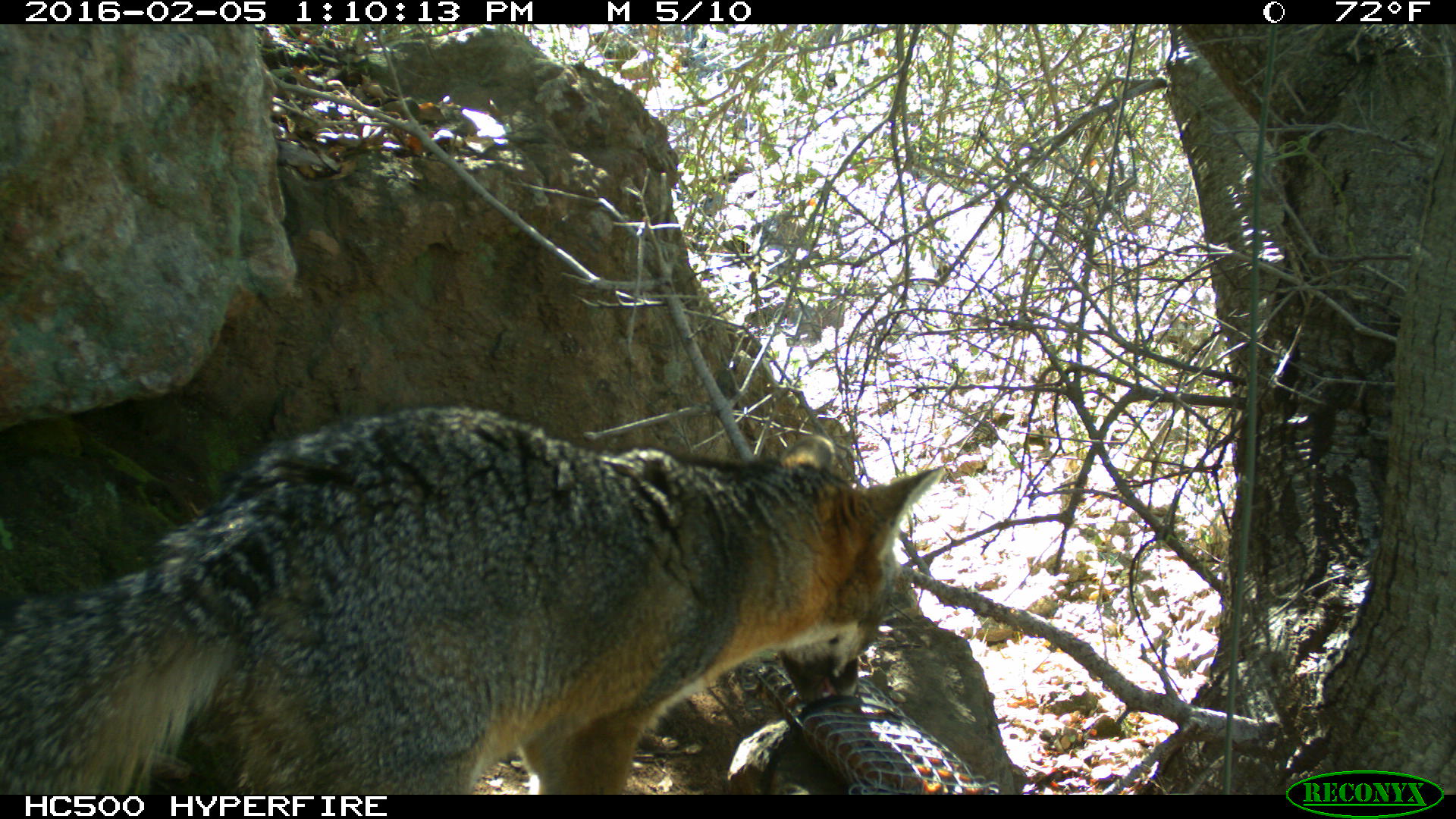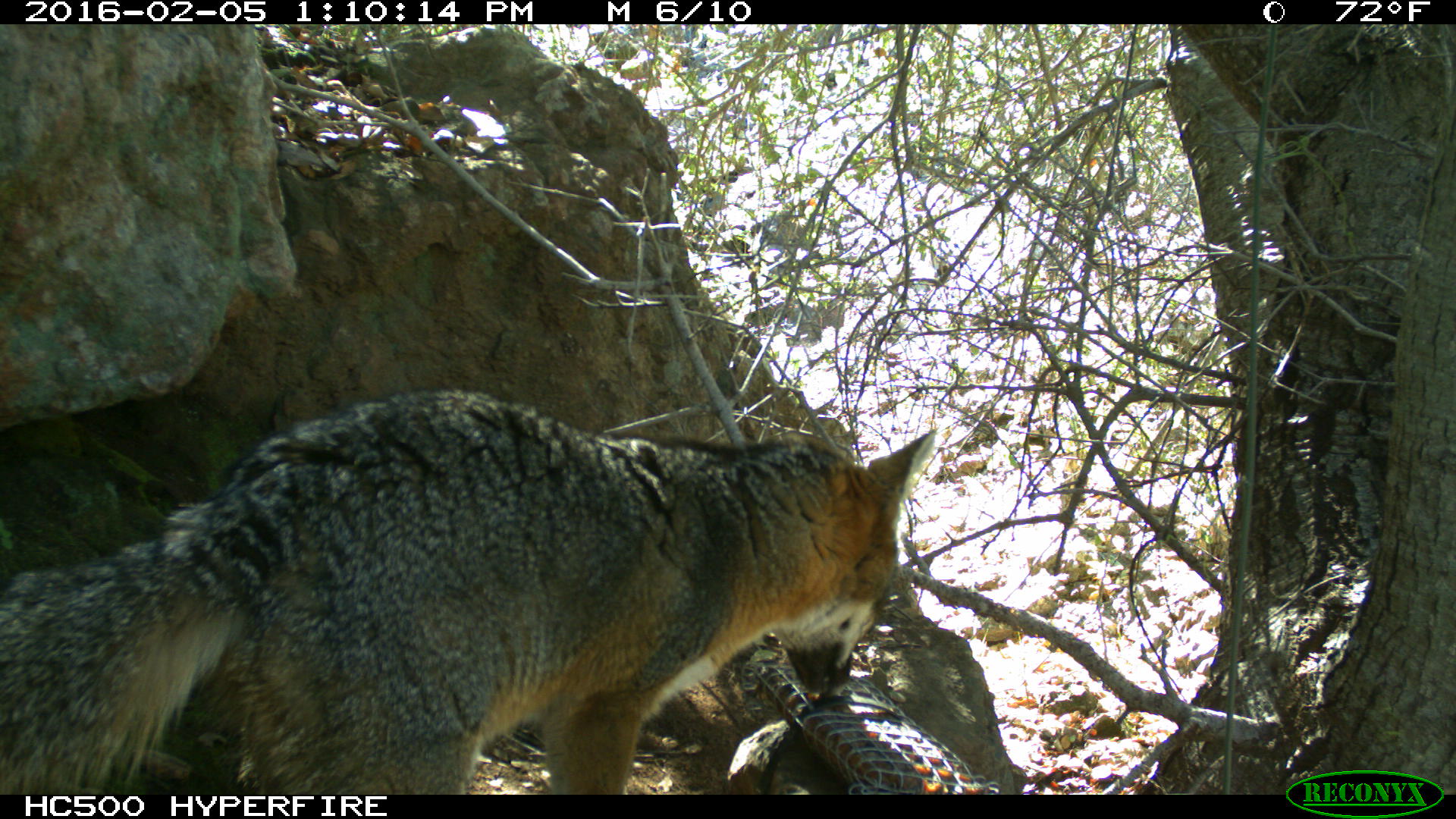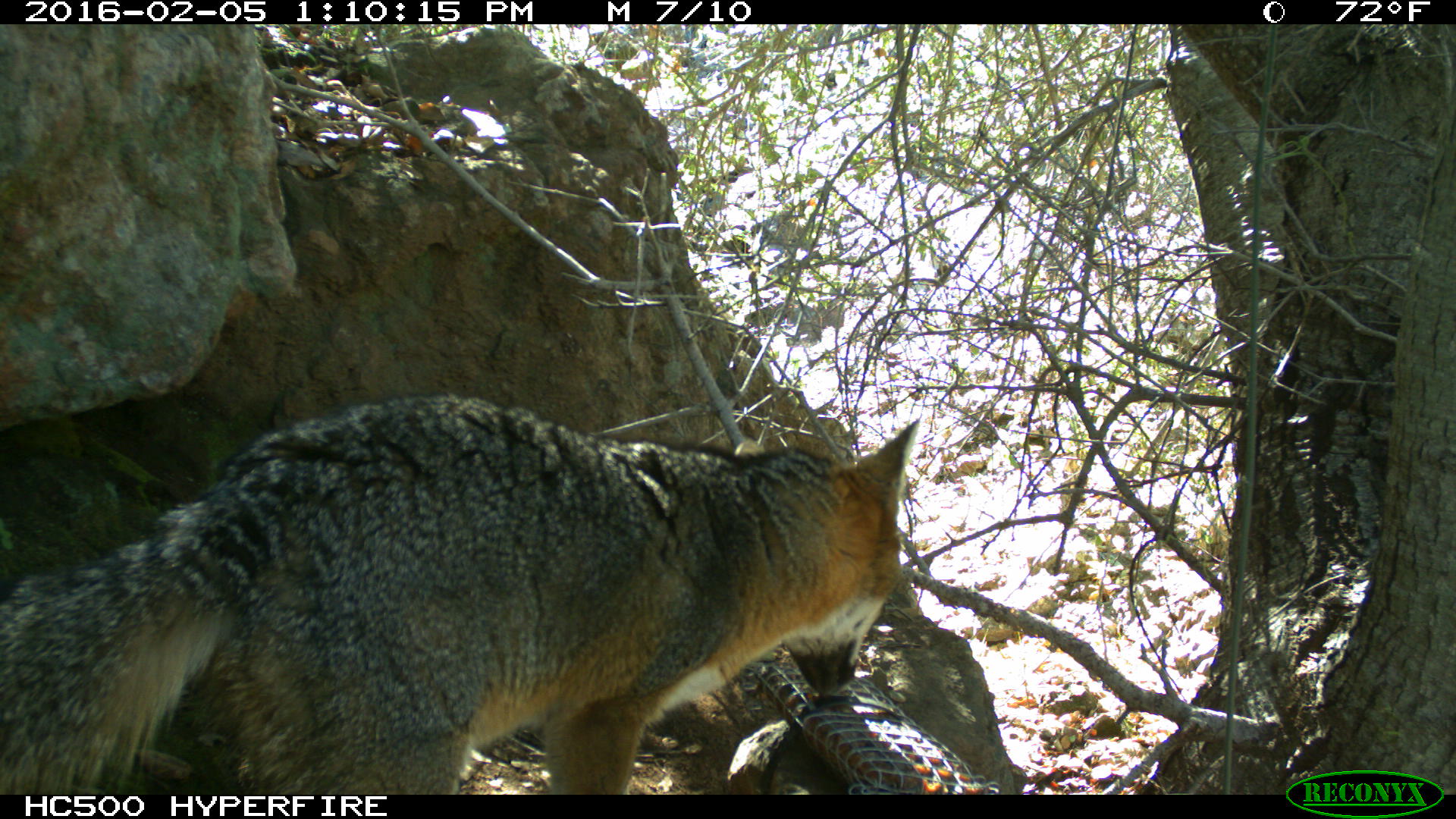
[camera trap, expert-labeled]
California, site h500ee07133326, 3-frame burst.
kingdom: Animalia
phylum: Chordata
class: Mammalia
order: Carnivora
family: Canidae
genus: Urocyon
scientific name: Urocyon littoralis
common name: island fox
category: fox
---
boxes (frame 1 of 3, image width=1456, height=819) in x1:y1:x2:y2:
fox: 0:404:949:792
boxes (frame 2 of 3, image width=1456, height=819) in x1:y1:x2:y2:
fox: 0:389:937:793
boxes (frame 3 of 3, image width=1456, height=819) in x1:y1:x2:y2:
fox: 0:391:921:794